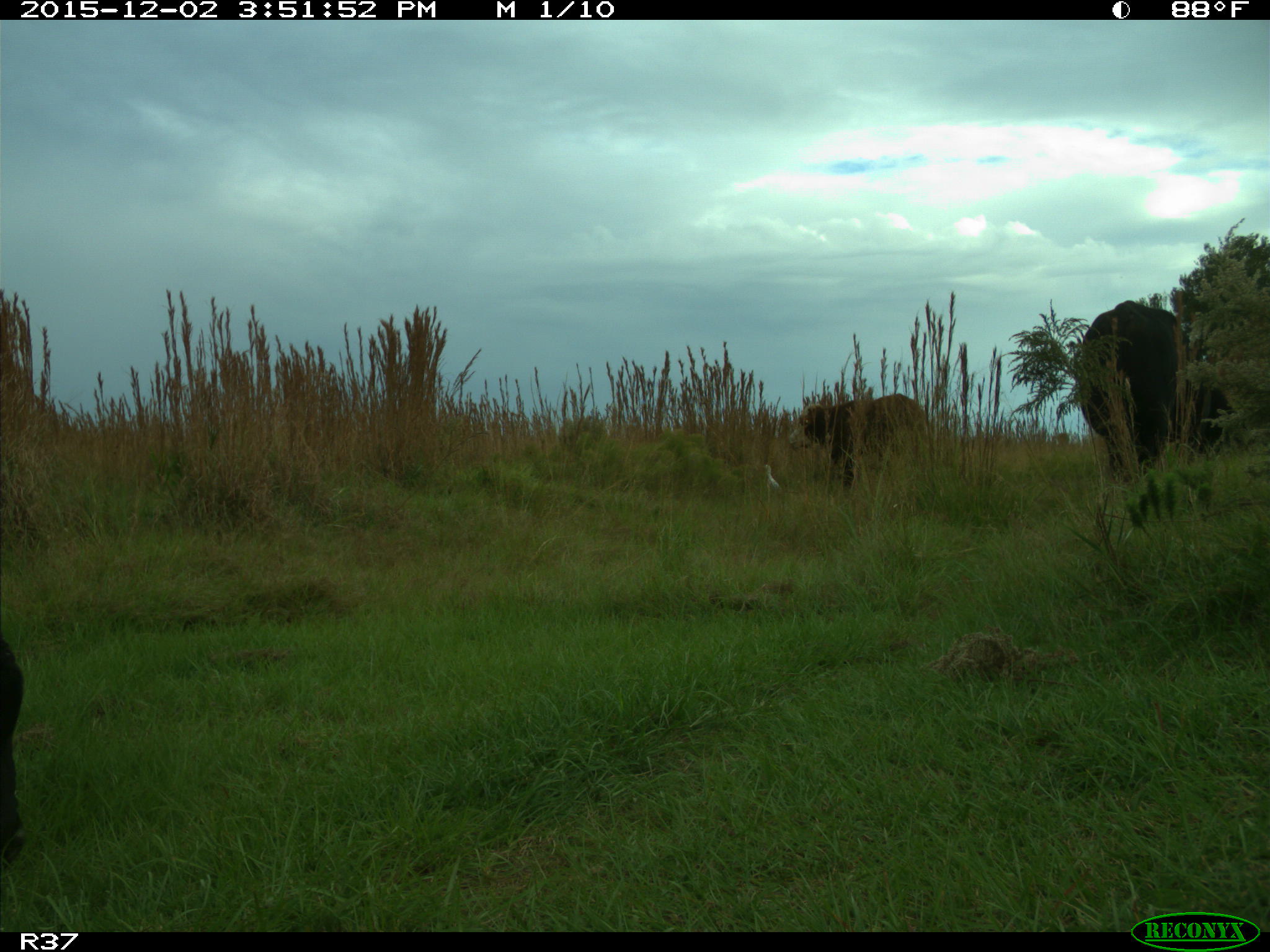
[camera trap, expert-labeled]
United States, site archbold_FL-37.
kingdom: Animalia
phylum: Chordata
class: Mammalia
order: Artiodactyla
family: Bovidae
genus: Bos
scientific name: Bos taurus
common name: domestic cow